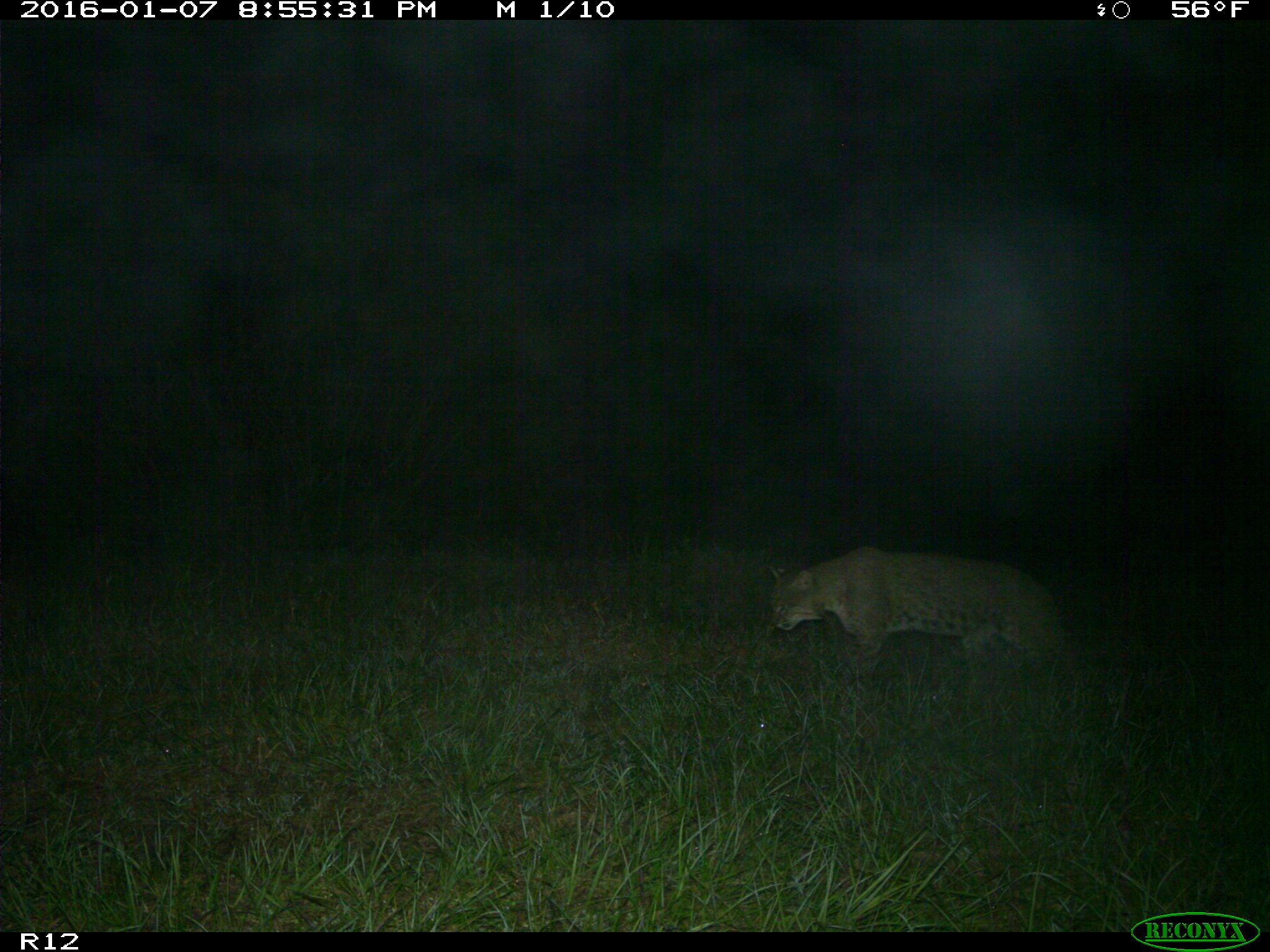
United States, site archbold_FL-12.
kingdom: Animalia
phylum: Chordata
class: Mammalia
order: Carnivora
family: Felidae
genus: Lynx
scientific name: Lynx rufus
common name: bobcat